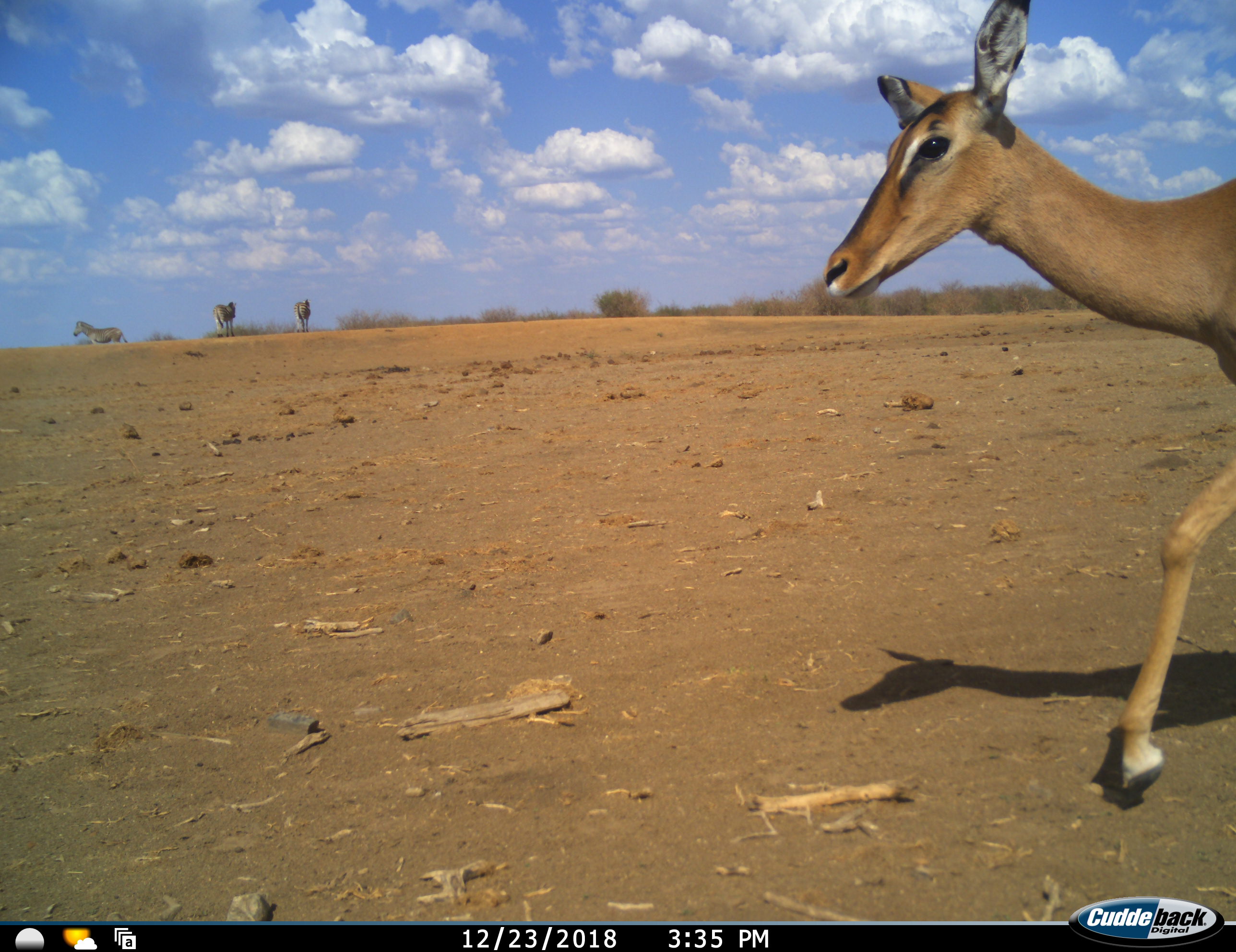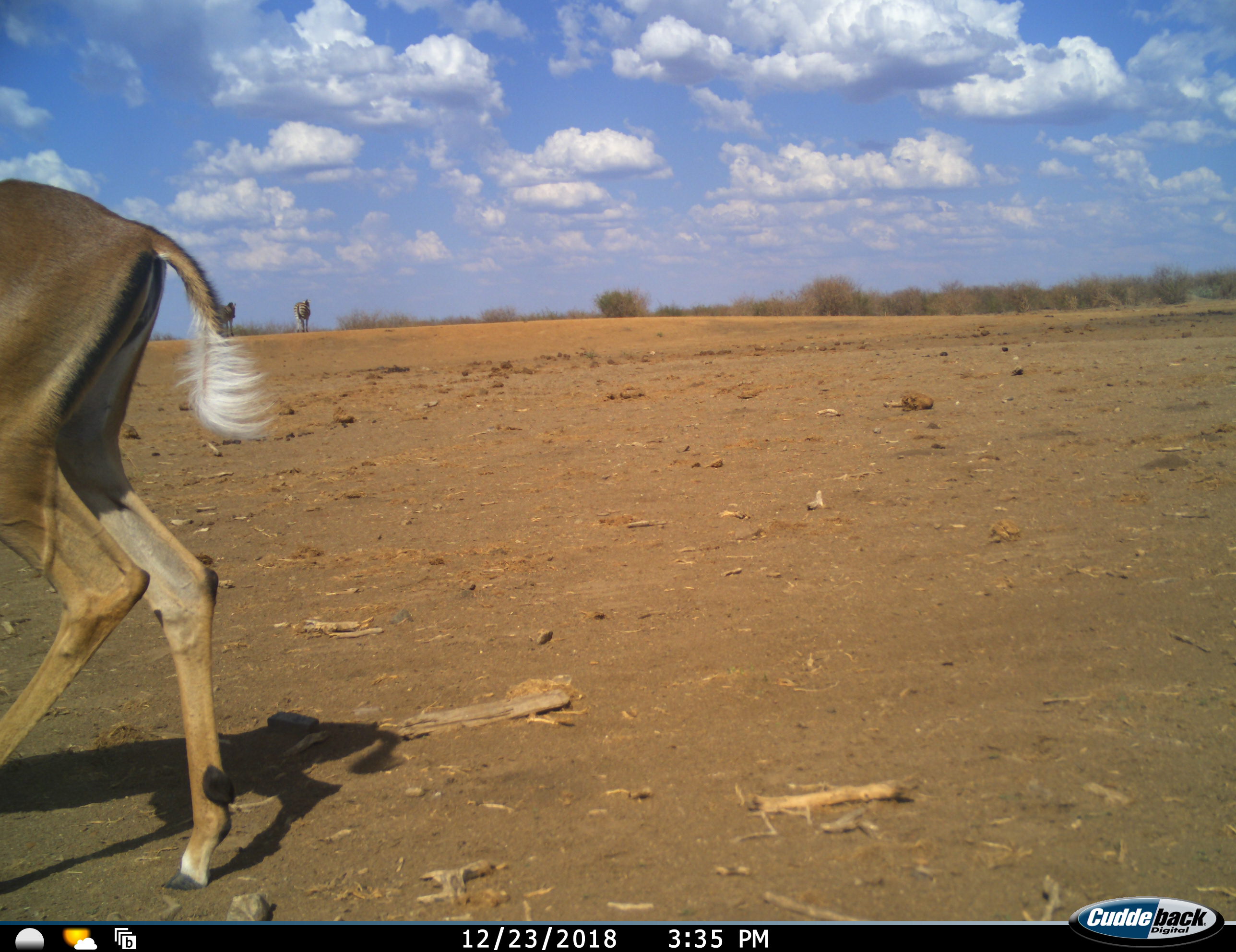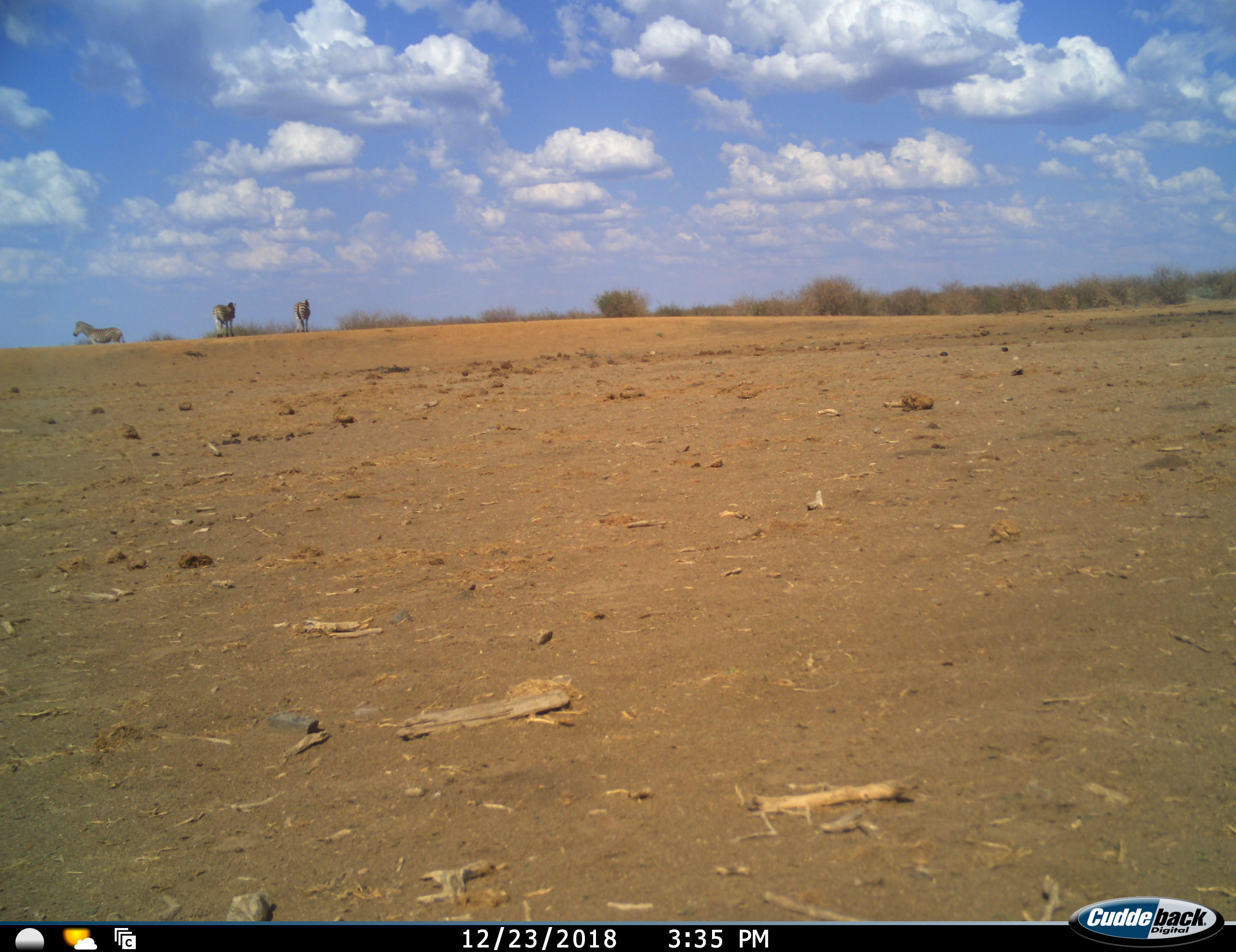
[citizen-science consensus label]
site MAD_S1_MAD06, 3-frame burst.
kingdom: Animalia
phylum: Chordata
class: Mammalia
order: Artiodactyla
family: Bovidae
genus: Aepyceros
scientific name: Aepyceros melampus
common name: impala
Impala (Aepyceros melampus), count 1. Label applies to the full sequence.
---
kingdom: Animalia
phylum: Chordata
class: Mammalia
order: Perissodactyla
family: Equidae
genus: Equus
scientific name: Equus quagga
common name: plains zebra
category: zebraplains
Zebraplains (plains zebra) (Equus quagga), count 3. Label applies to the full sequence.